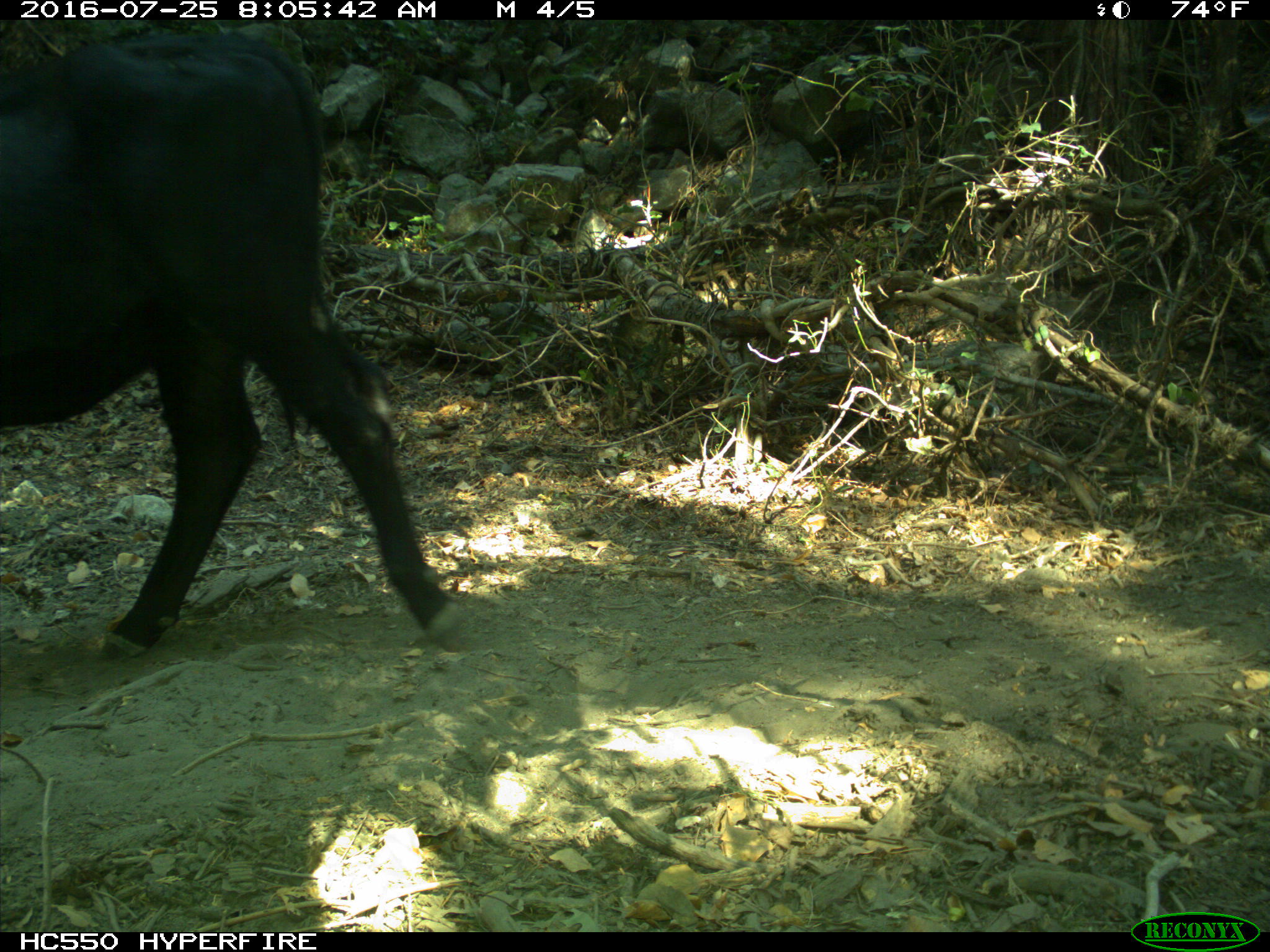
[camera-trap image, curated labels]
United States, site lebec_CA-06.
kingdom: Animalia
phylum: Chordata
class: Mammalia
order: Artiodactyla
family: Bovidae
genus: Bos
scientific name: Bos taurus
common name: domestic cow